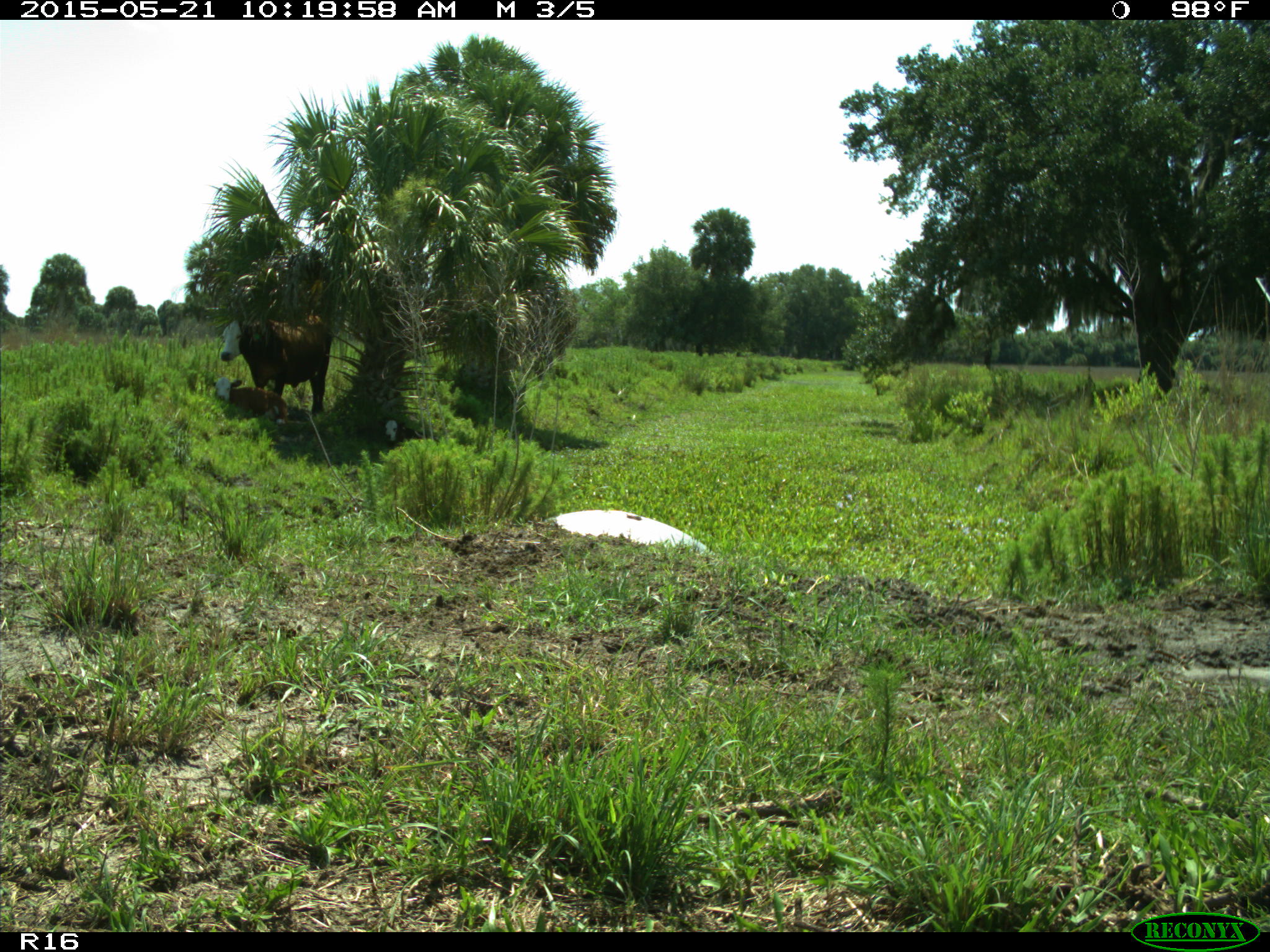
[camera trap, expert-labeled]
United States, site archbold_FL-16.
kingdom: Animalia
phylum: Chordata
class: Mammalia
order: Artiodactyla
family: Bovidae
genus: Bos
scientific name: Bos taurus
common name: domestic cow